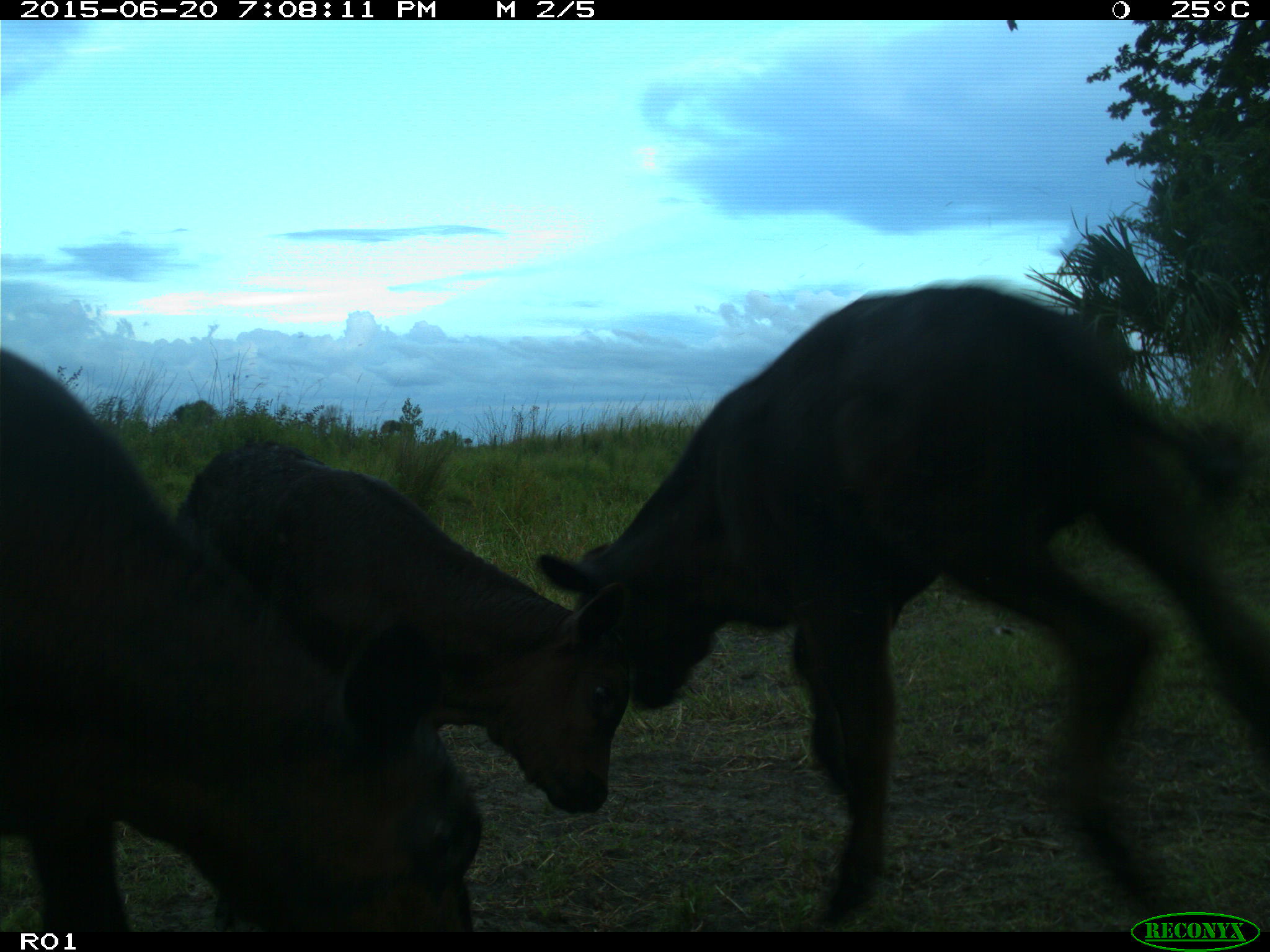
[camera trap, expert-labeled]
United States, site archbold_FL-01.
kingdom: Animalia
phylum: Chordata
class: Mammalia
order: Artiodactyla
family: Bovidae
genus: Bos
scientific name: Bos taurus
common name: domestic cow